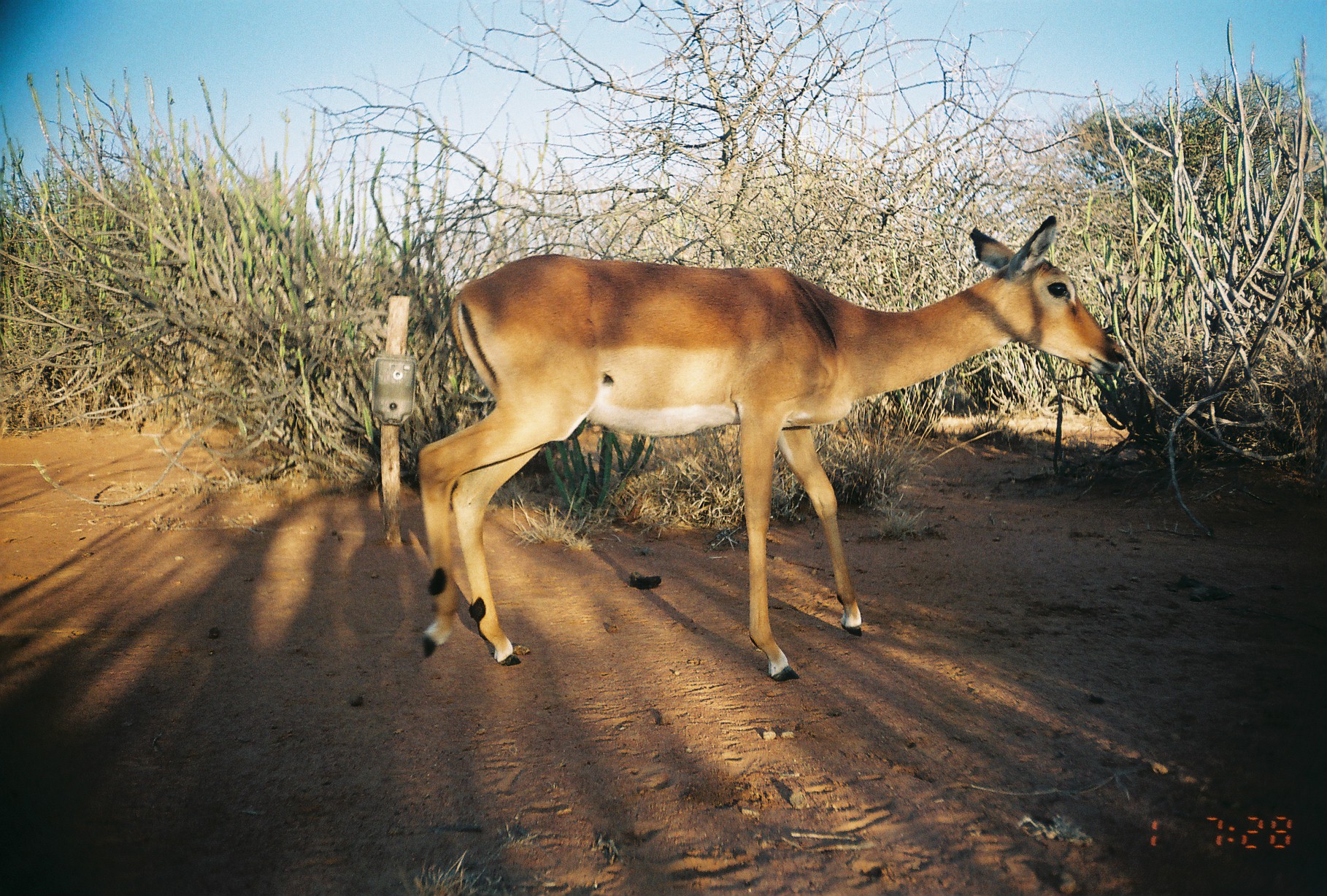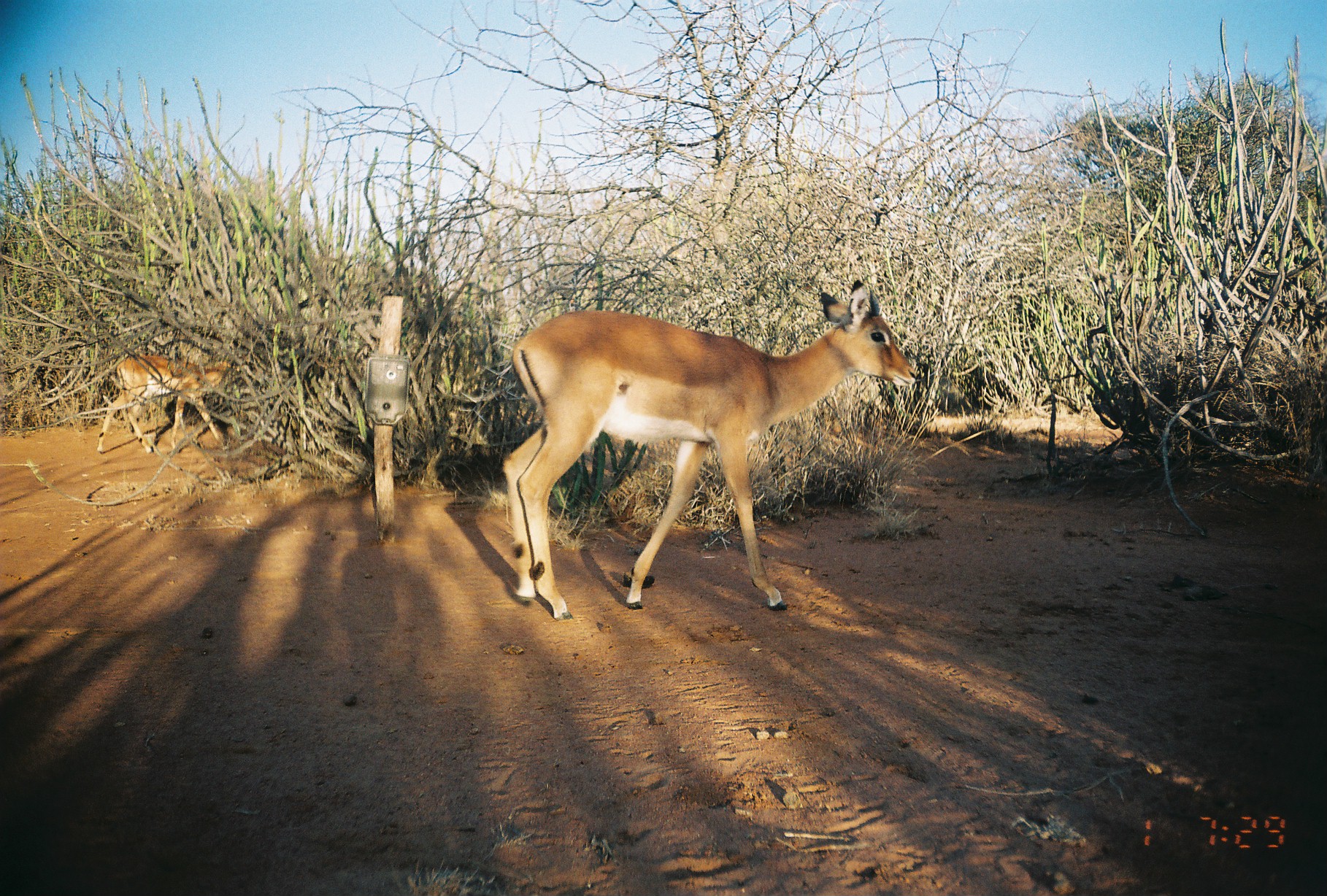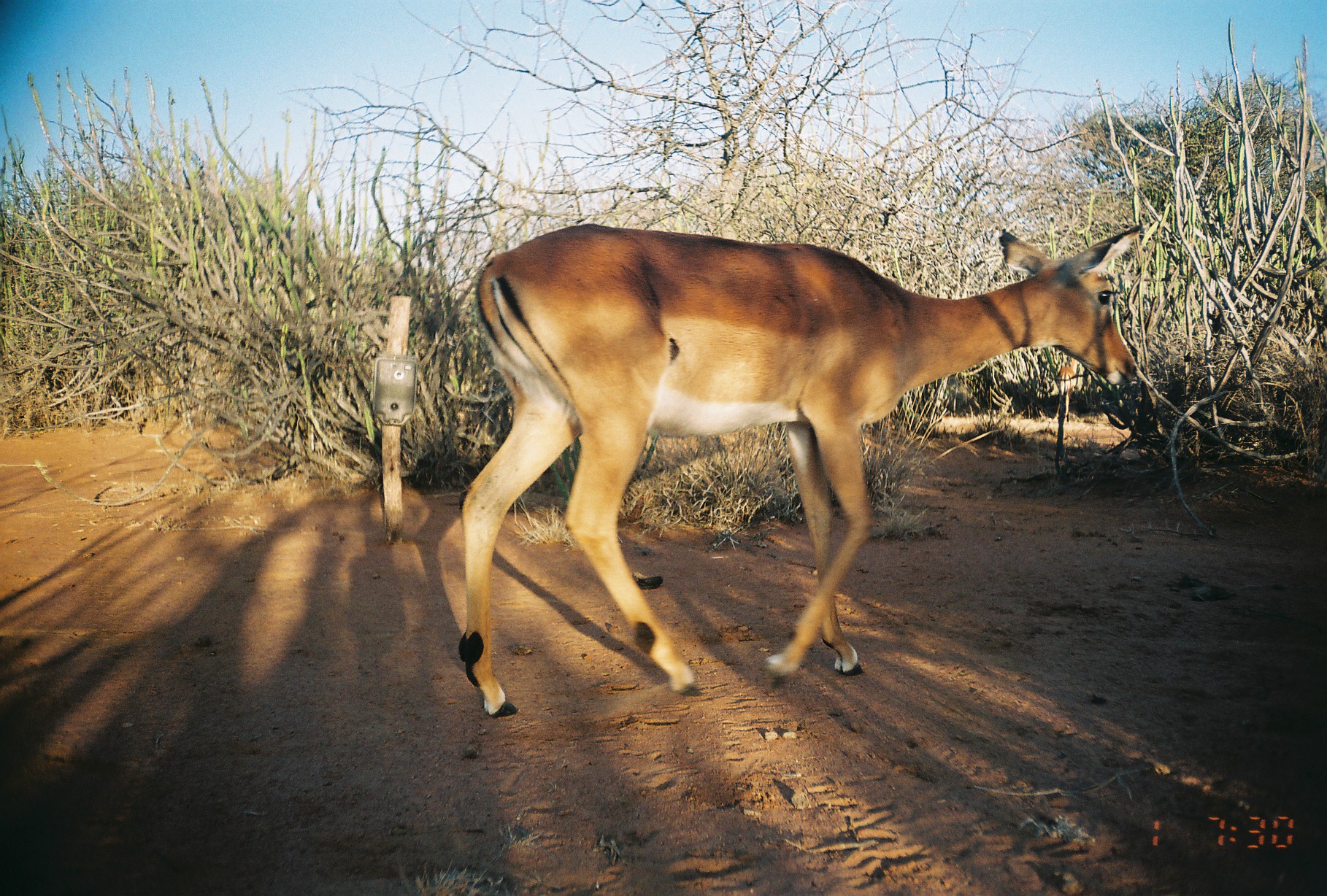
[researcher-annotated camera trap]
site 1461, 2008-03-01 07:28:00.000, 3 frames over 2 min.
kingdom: Animalia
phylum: Chordata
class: Mammalia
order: Artiodactyla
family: Bovidae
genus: Aepyceros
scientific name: Aepyceros melampus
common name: impala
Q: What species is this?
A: Aepyceros melampus (impala).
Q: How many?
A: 1.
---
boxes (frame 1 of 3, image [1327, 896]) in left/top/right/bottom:
aepyceros melampus: 414/211/1125/681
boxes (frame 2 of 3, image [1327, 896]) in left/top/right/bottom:
aepyceros melampus: 499/279/916/621; 97/352/232/451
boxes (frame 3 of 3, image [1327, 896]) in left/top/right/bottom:
aepyceros melampus: 456/223/1143/718